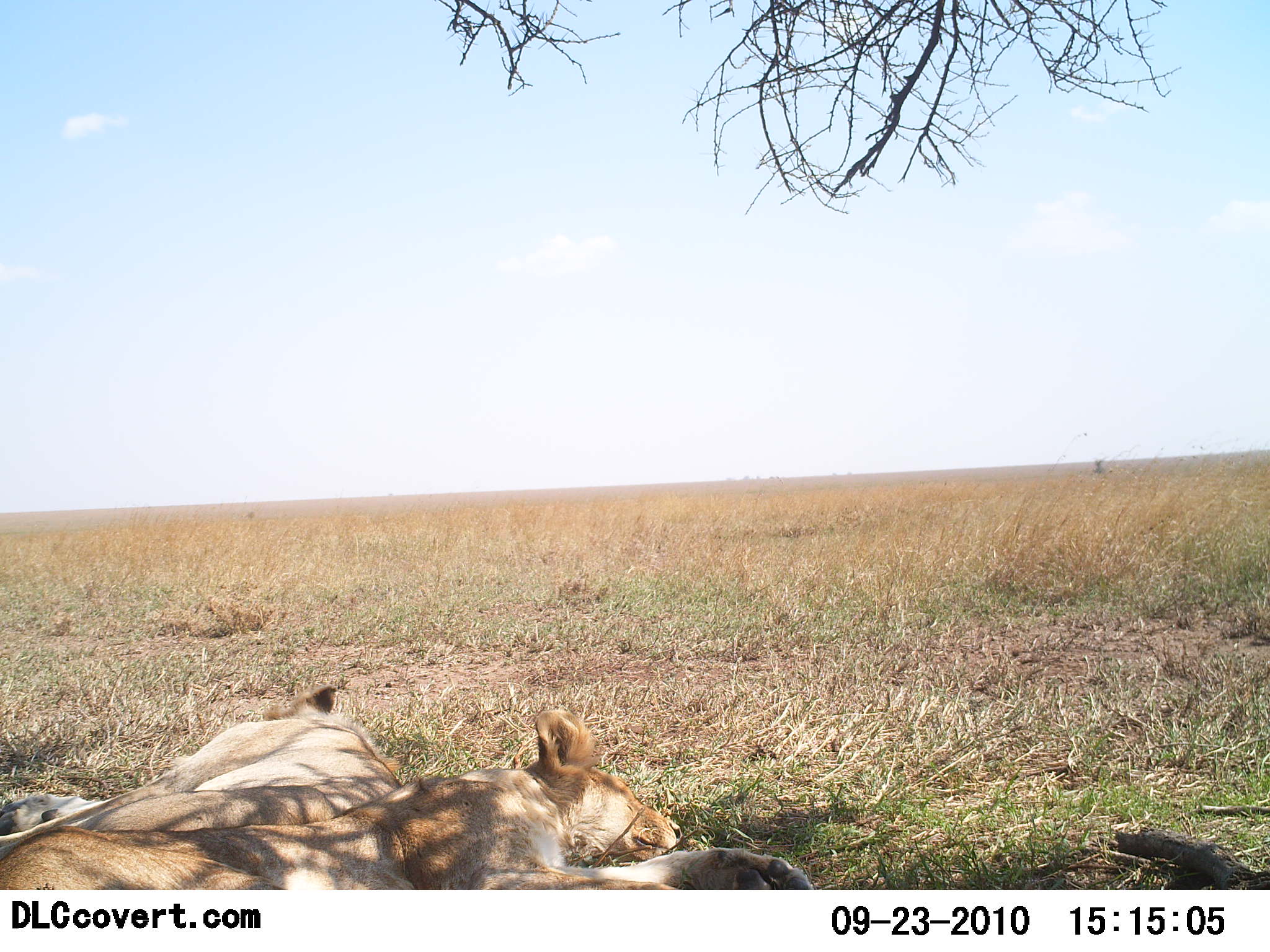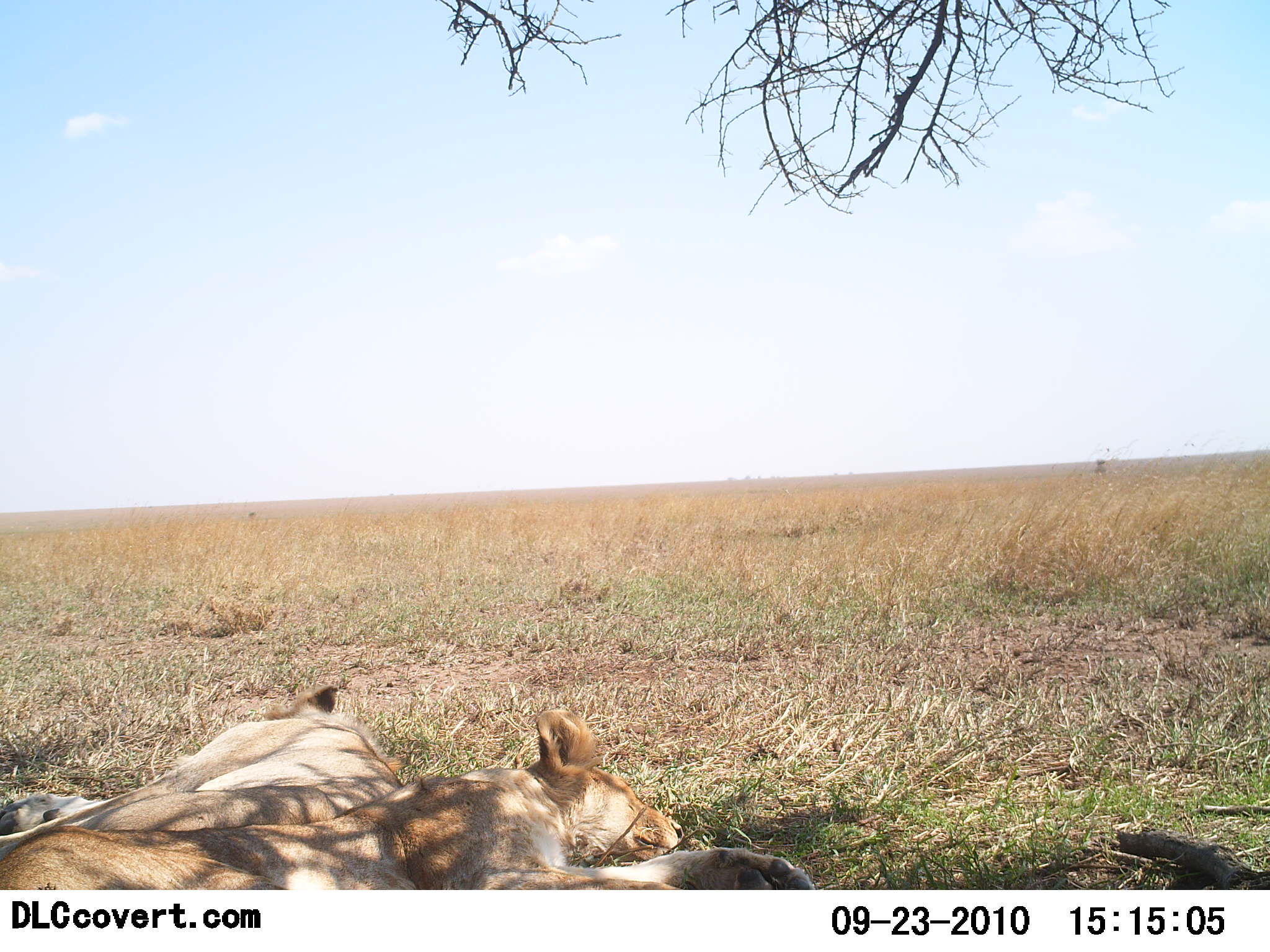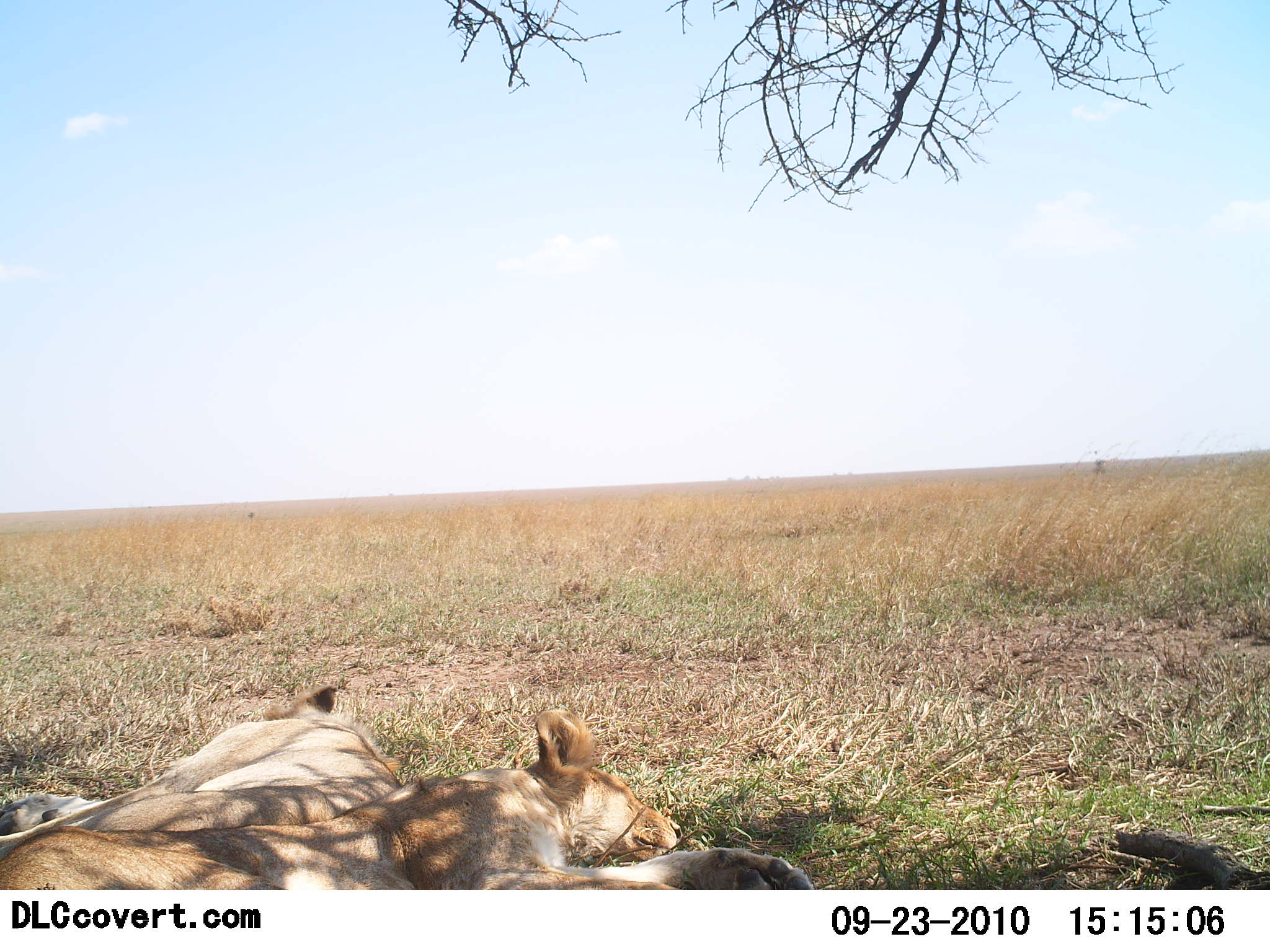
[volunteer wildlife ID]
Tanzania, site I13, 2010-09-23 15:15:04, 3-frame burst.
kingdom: Animalia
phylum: Chordata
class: Mammalia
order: Carnivora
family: Felidae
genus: Panthera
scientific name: Panthera leo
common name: lion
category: lionfemale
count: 2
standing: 0%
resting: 100%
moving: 0%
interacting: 0%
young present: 0%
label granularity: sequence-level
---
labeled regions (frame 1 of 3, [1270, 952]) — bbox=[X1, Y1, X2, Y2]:
animal: bbox=[0, 710, 814, 891]; bbox=[0, 685, 399, 858]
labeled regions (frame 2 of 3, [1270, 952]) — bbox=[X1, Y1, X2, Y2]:
animal: bbox=[0, 710, 814, 890]; bbox=[0, 685, 399, 859]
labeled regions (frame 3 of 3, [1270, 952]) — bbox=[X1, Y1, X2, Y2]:
animal: bbox=[0, 710, 814, 890]; bbox=[0, 685, 399, 861]